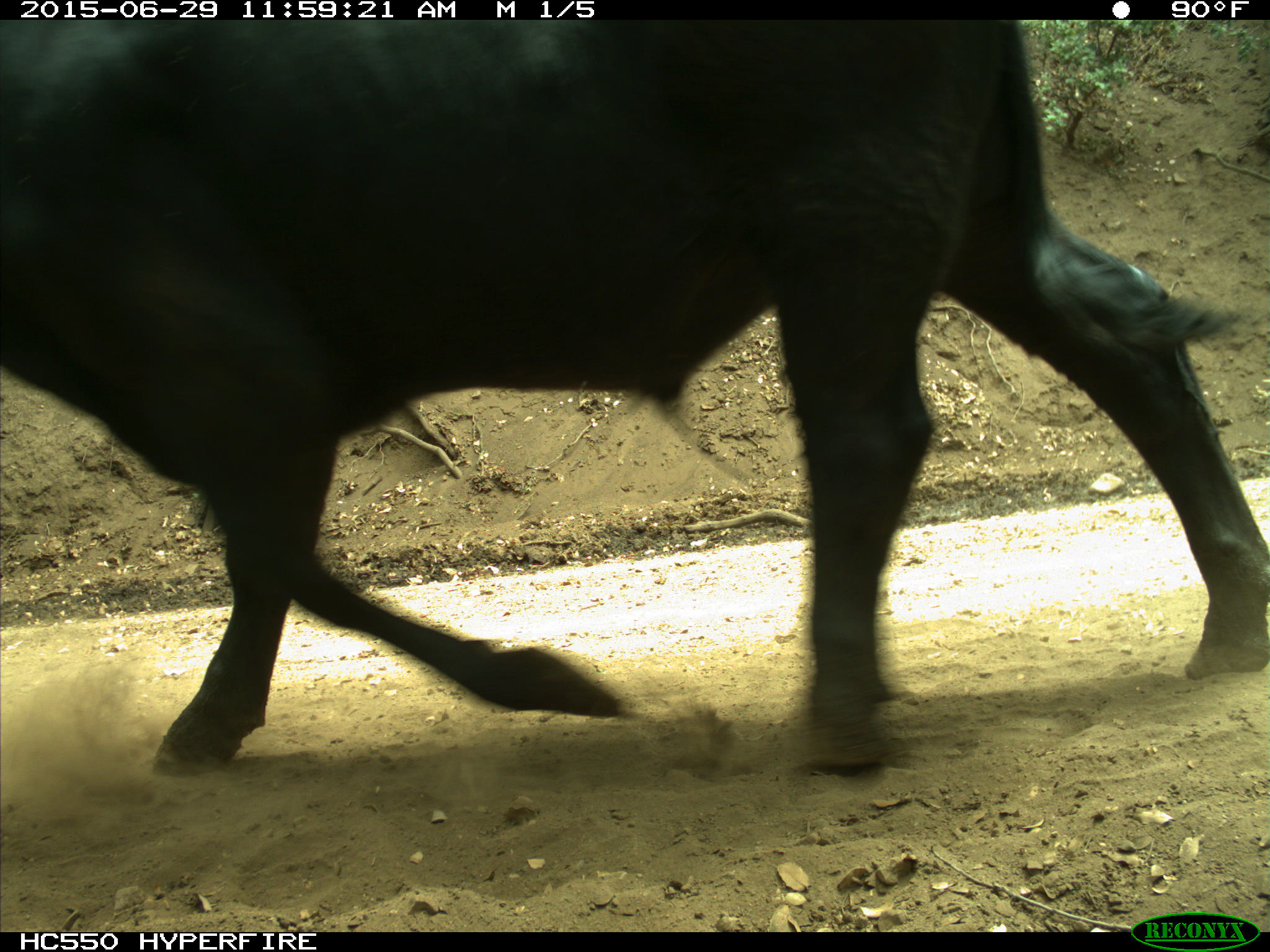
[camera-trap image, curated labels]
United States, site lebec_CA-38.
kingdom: Animalia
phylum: Chordata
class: Mammalia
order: Artiodactyla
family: Bovidae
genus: Bos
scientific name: Bos taurus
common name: domestic cow